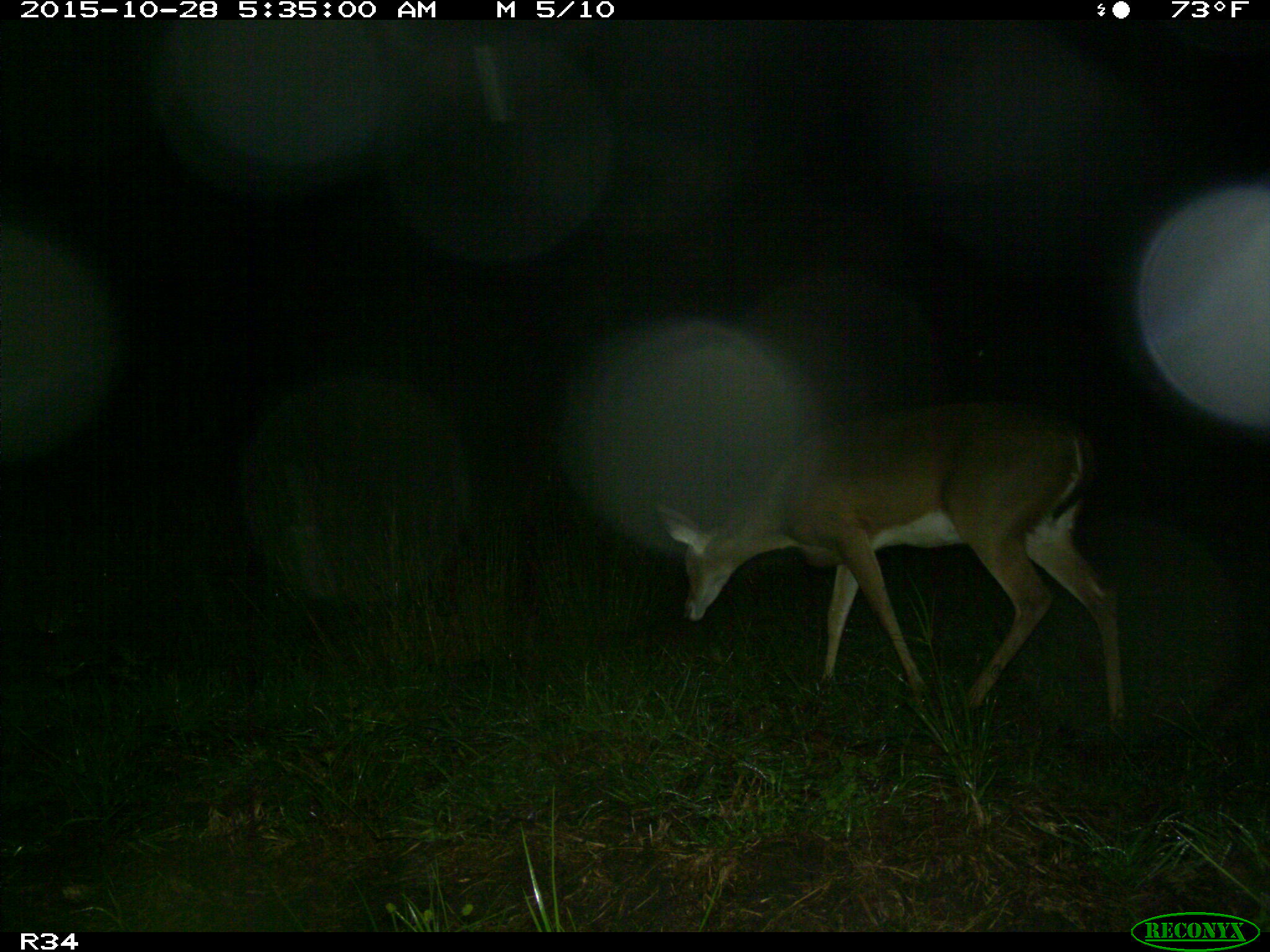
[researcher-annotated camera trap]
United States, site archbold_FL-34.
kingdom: Animalia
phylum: Chordata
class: Mammalia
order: Artiodactyla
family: Cervidae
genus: Odocoileus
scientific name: Odocoileus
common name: deer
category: unidentified deer